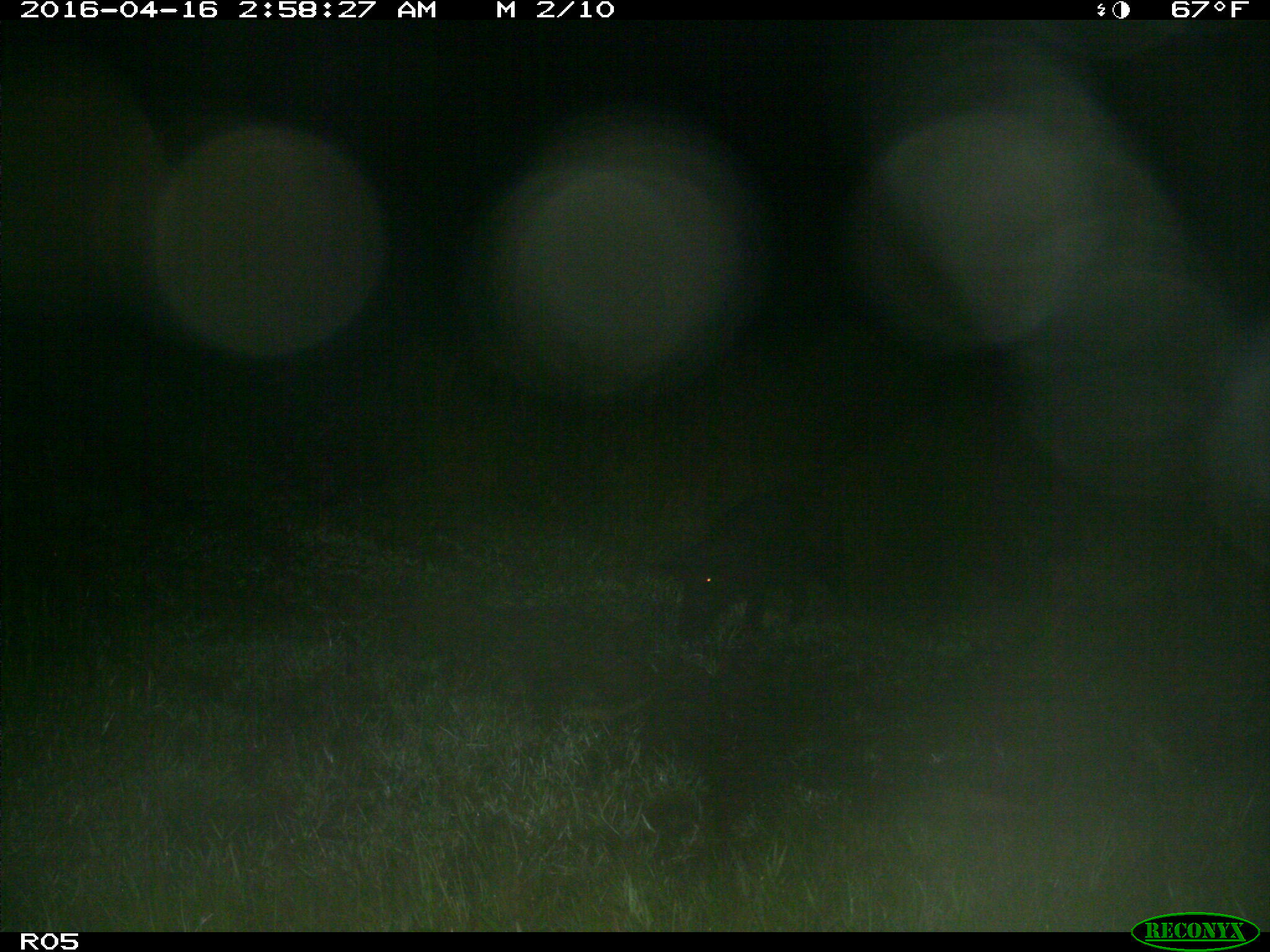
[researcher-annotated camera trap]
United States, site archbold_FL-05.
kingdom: Animalia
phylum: Chordata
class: Mammalia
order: Artiodactyla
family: Suidae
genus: Sus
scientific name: Sus scrofa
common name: wild boar